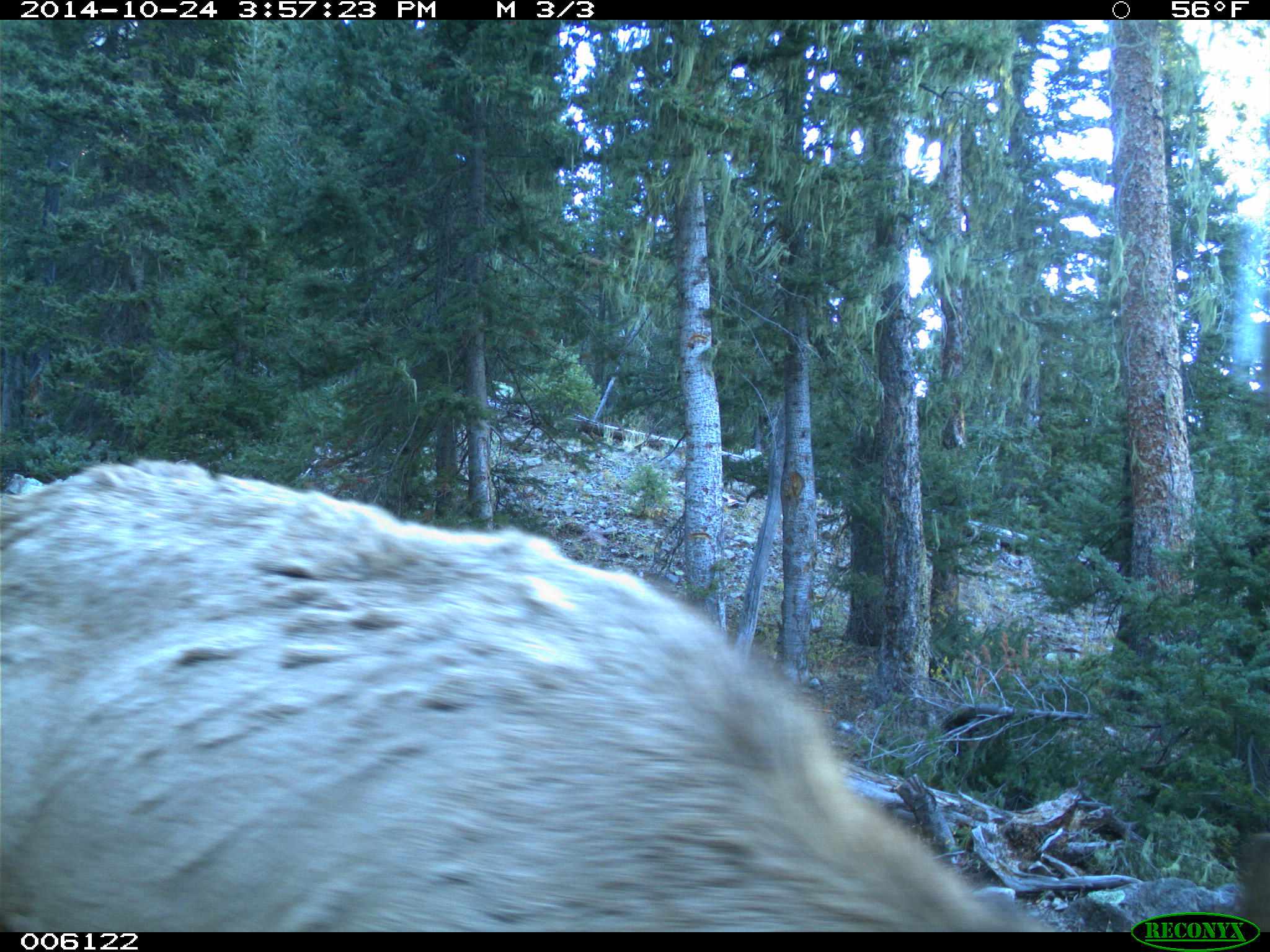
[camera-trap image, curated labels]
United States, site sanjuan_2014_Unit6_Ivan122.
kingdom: Animalia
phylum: Chordata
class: Mammalia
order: Artiodactyla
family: Cervidae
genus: Cervus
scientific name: Cervus elaphus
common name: red deer